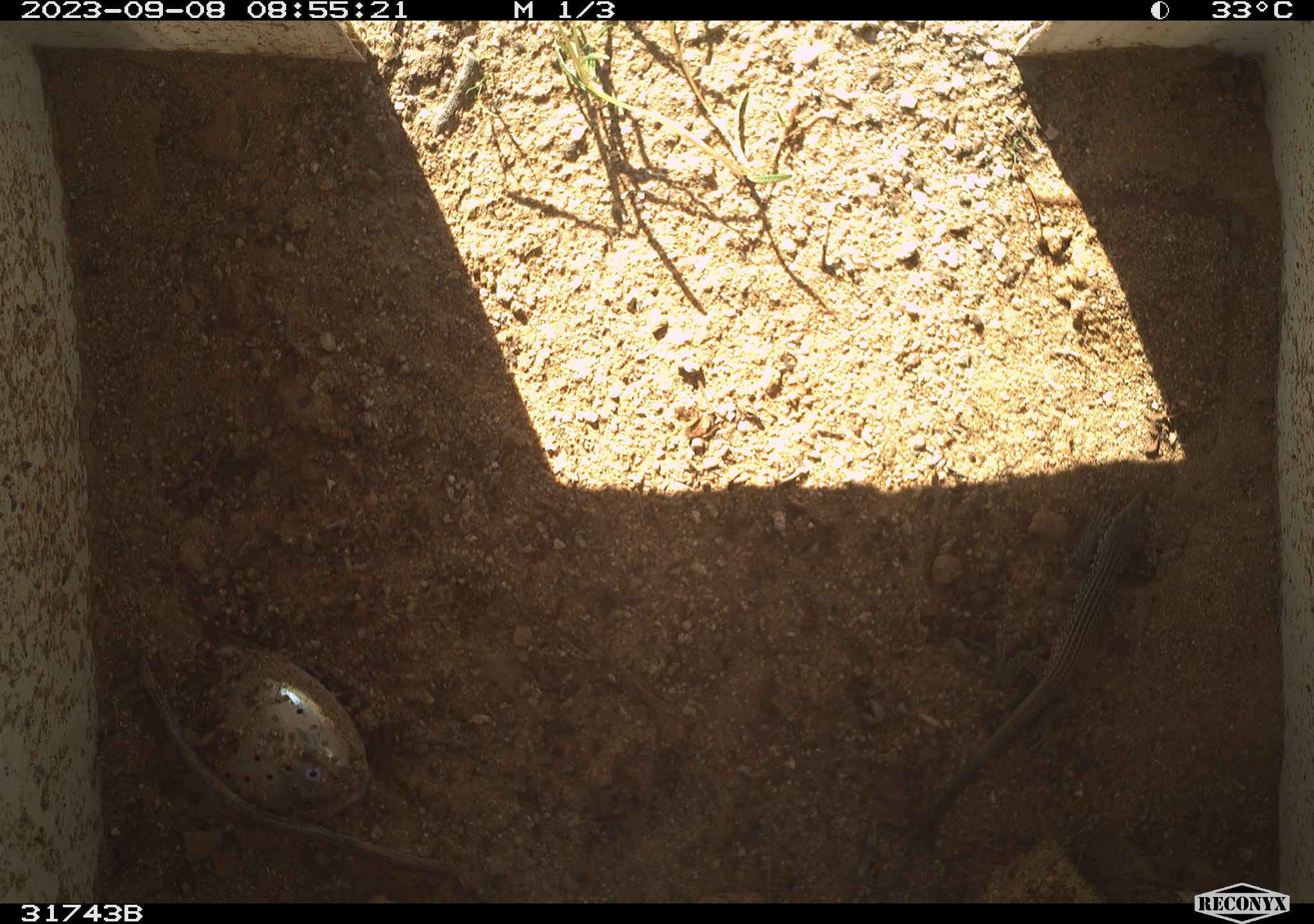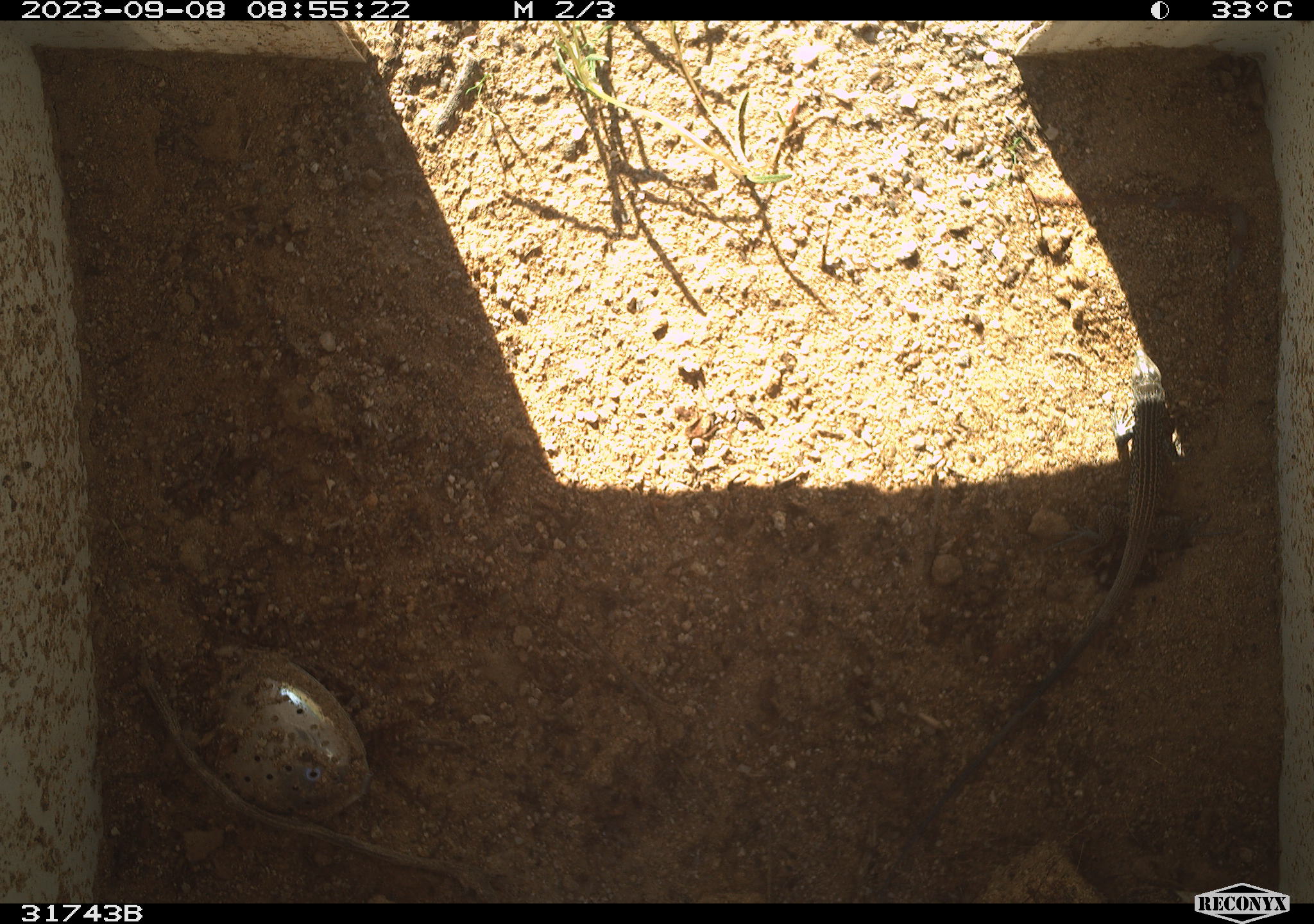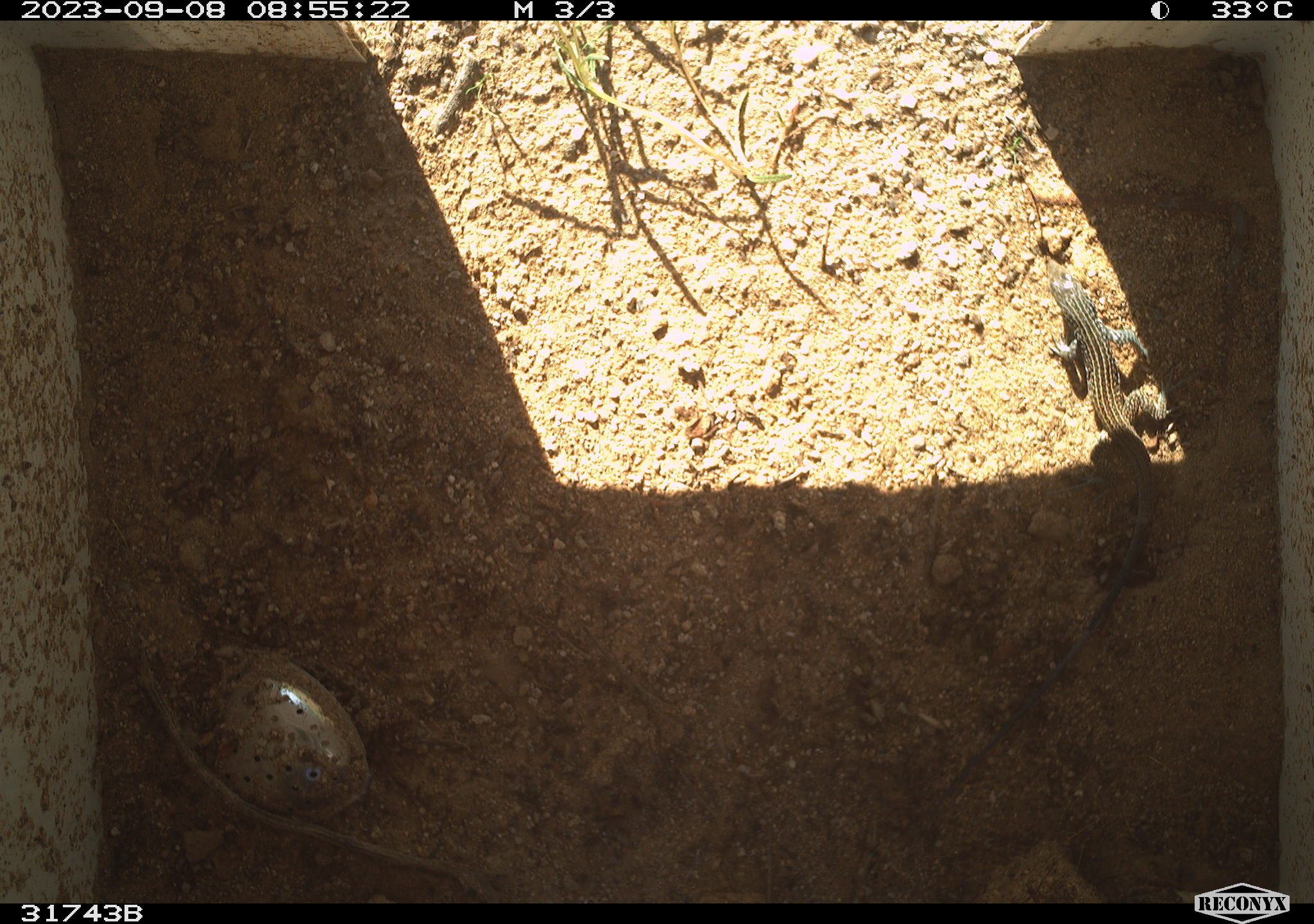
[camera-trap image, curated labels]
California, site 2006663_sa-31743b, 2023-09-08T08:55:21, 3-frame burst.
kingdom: Animalia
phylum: Chordata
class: Reptilia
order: Squamata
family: Teiidae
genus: Aspidoscelis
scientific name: Aspidoscelis tigris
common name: western whiptail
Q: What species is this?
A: Western whiptail (Aspidoscelis tigris).